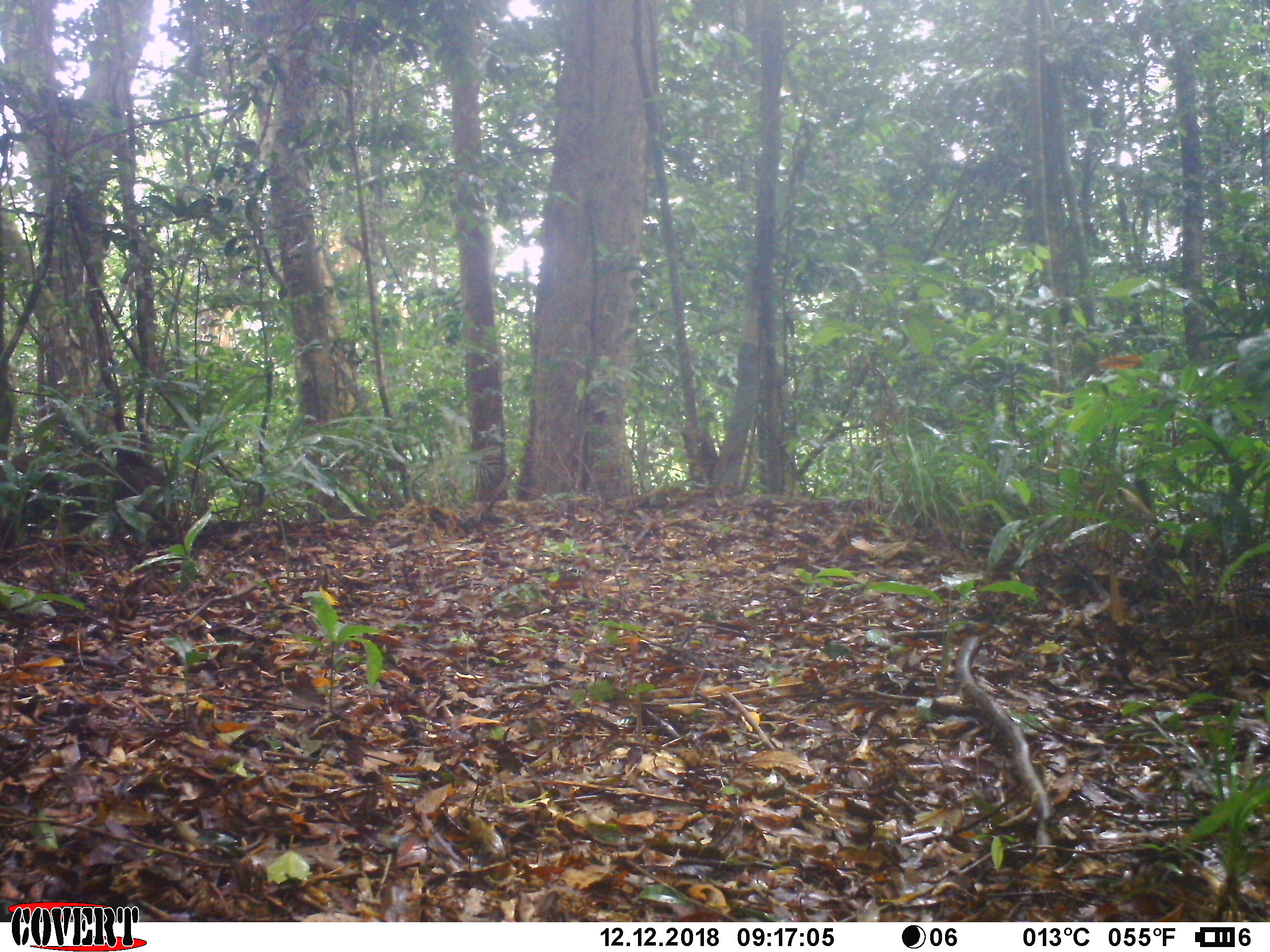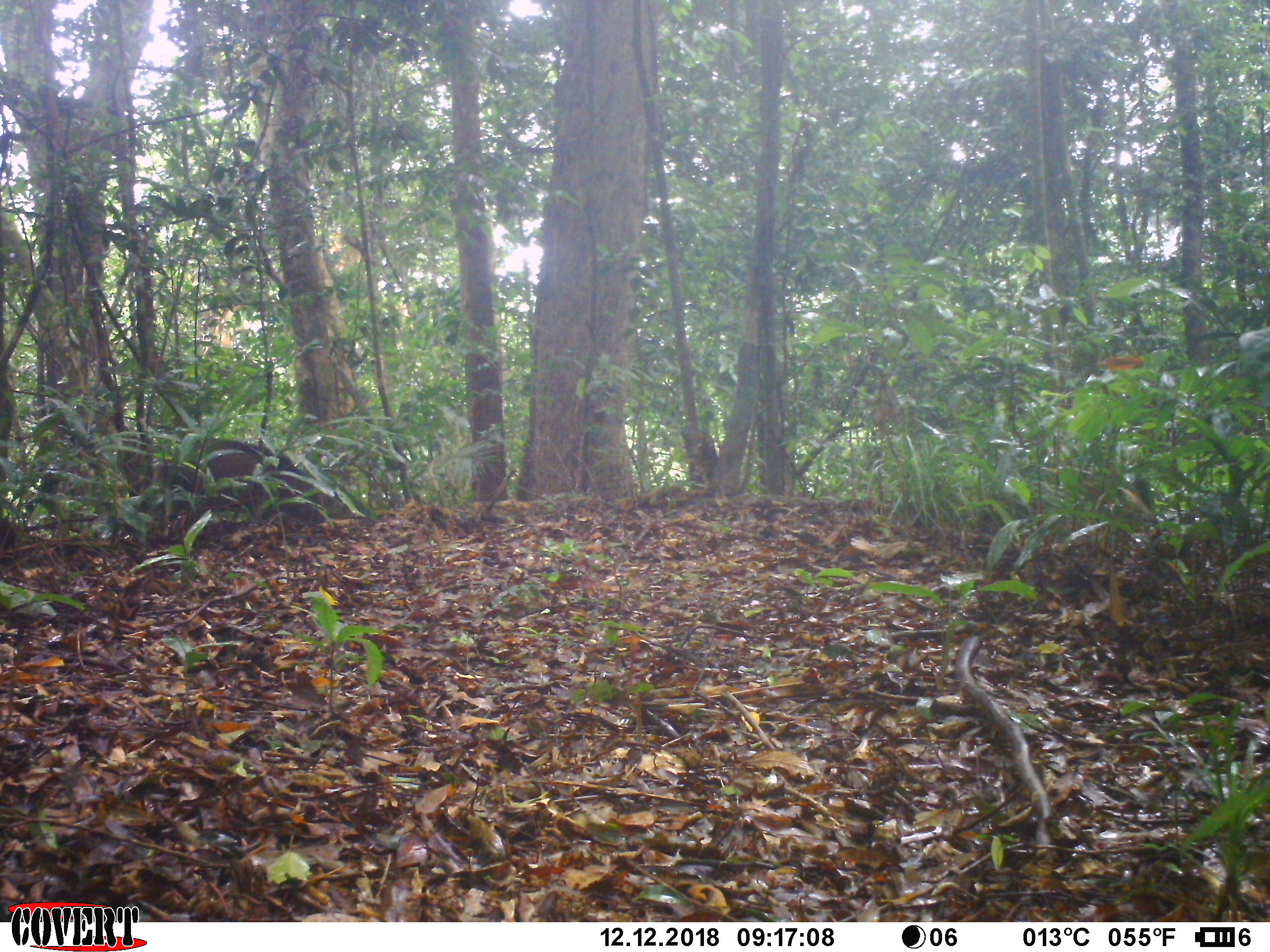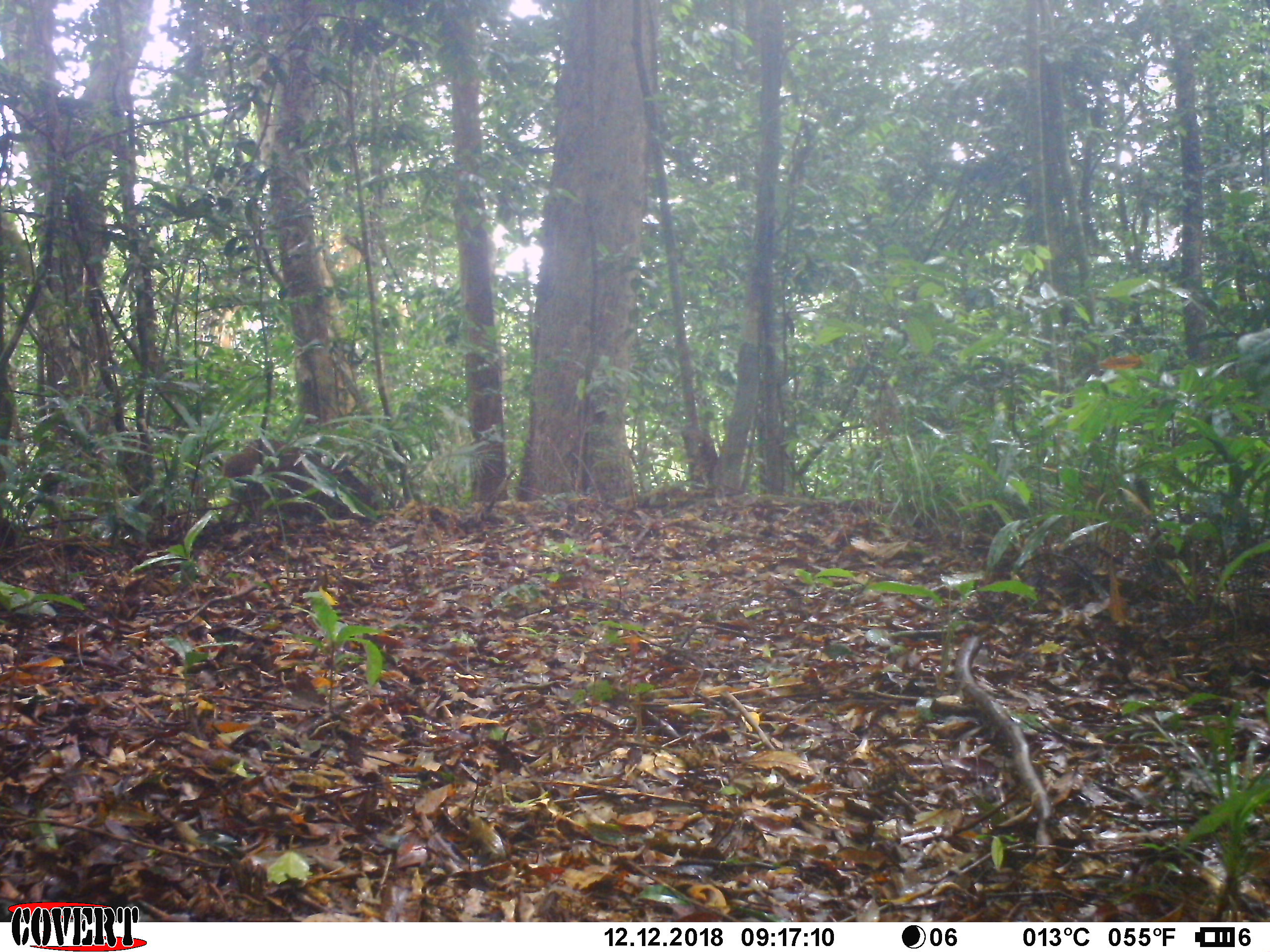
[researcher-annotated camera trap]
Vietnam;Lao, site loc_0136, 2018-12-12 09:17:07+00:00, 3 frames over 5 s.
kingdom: Animalia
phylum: Chordata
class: Mammalia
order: Artiodactyla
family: Suidae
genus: Sus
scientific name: Sus scrofa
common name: eurasian wild pig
Eurasian wild pig (Sus scrofa). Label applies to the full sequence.